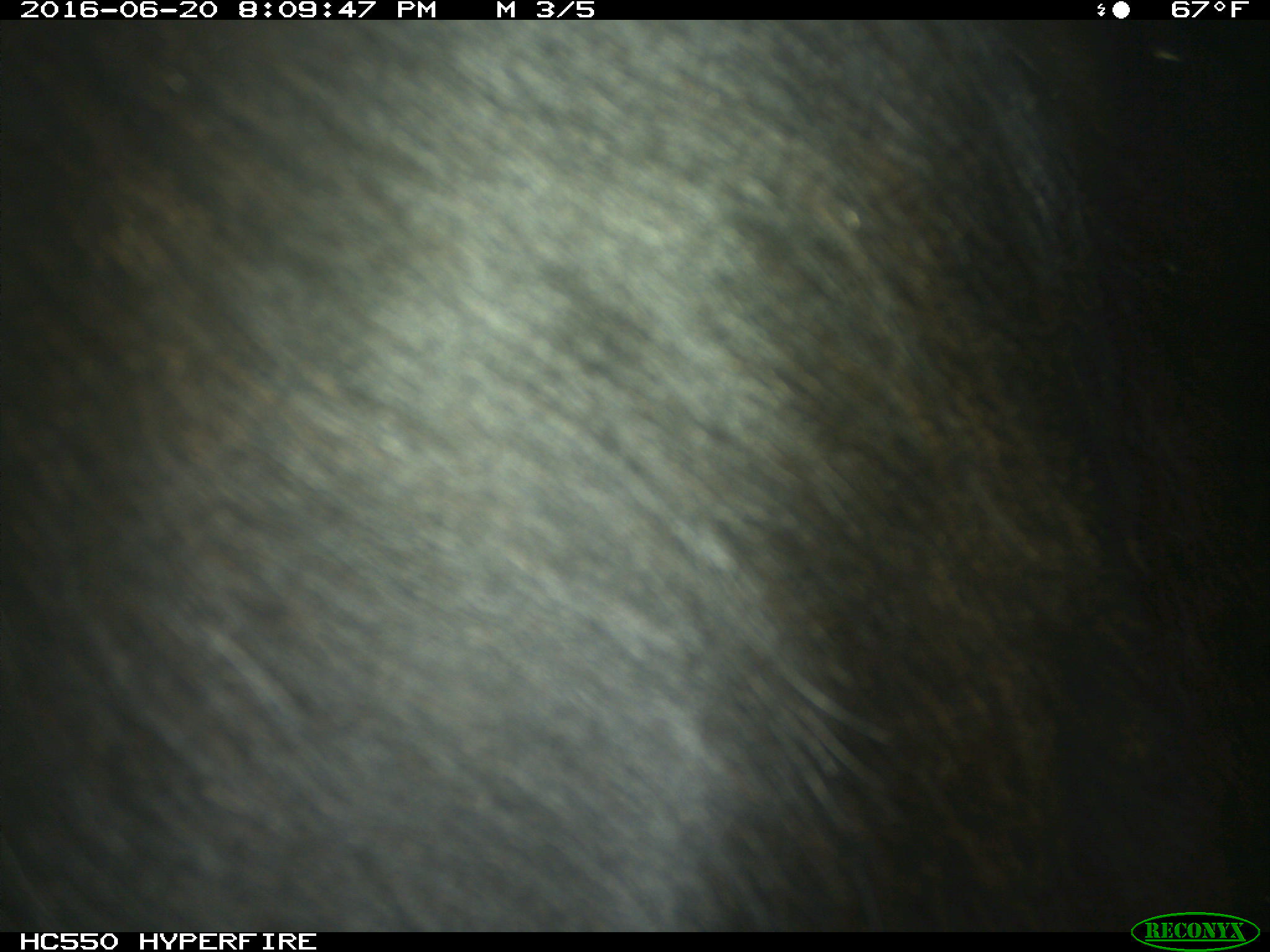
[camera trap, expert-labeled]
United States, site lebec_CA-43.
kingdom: Animalia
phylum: Chordata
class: Mammalia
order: Artiodactyla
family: Bovidae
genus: Bos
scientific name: Bos taurus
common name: domestic cow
Bos taurus (domestic cow).